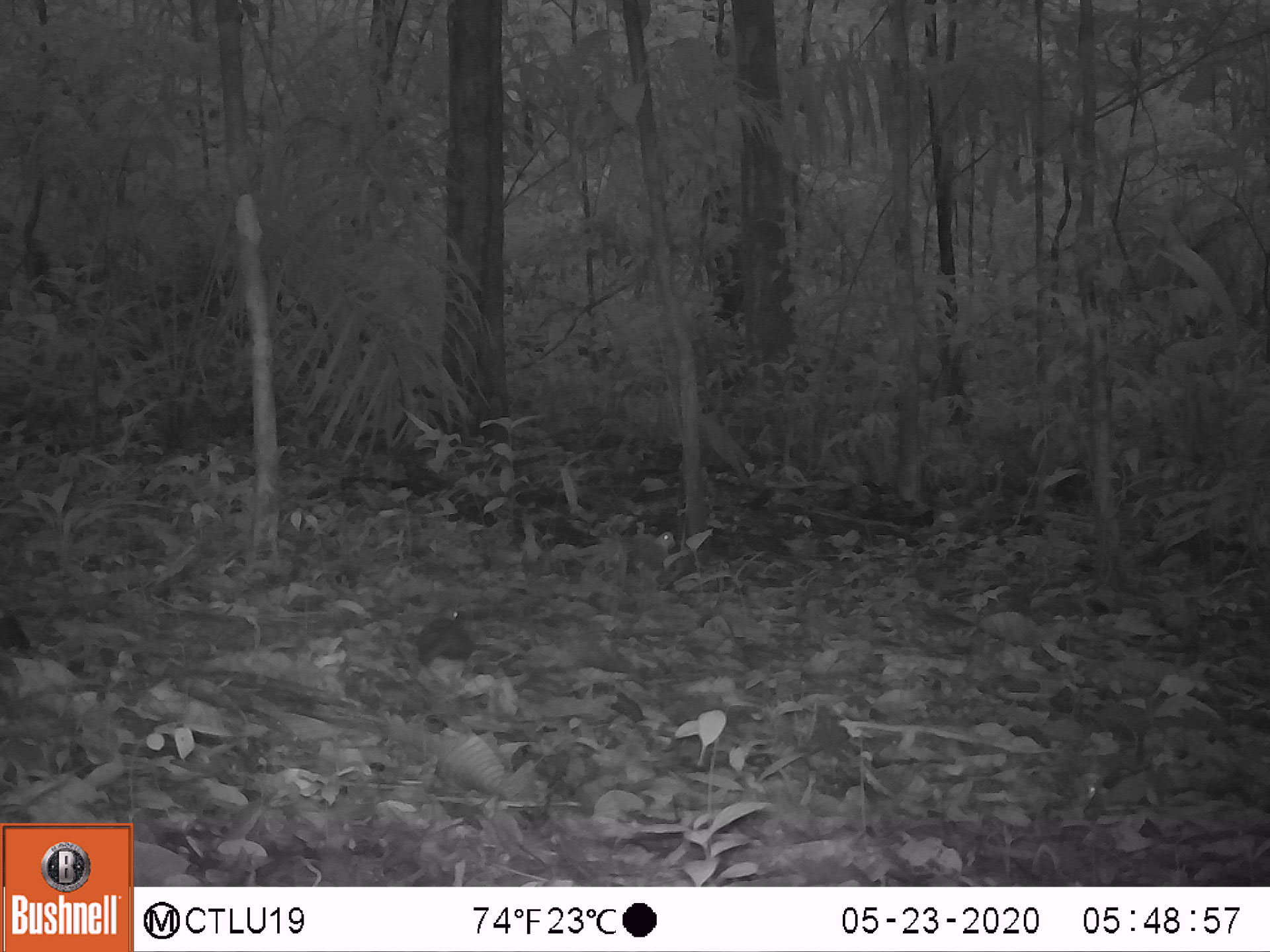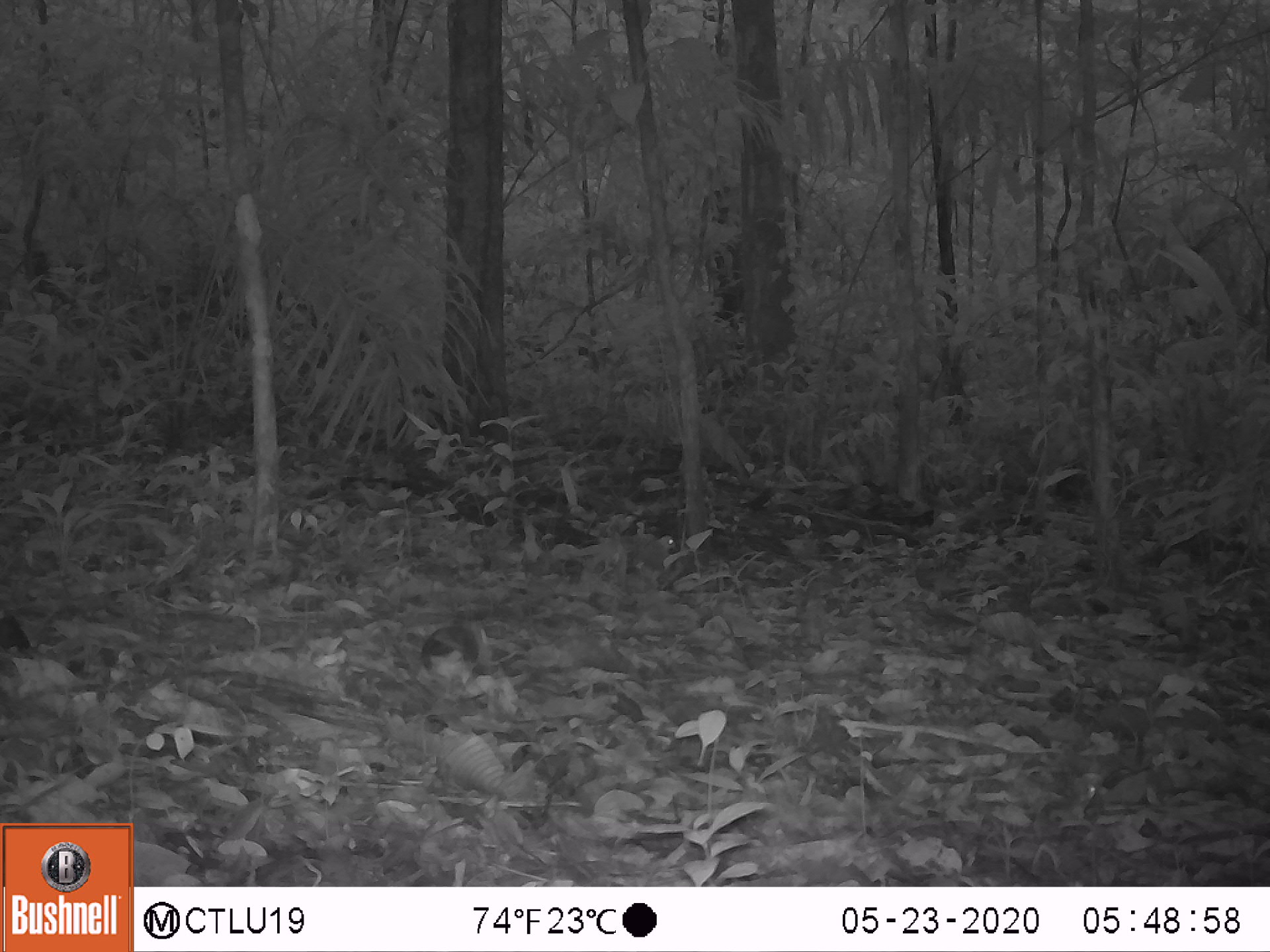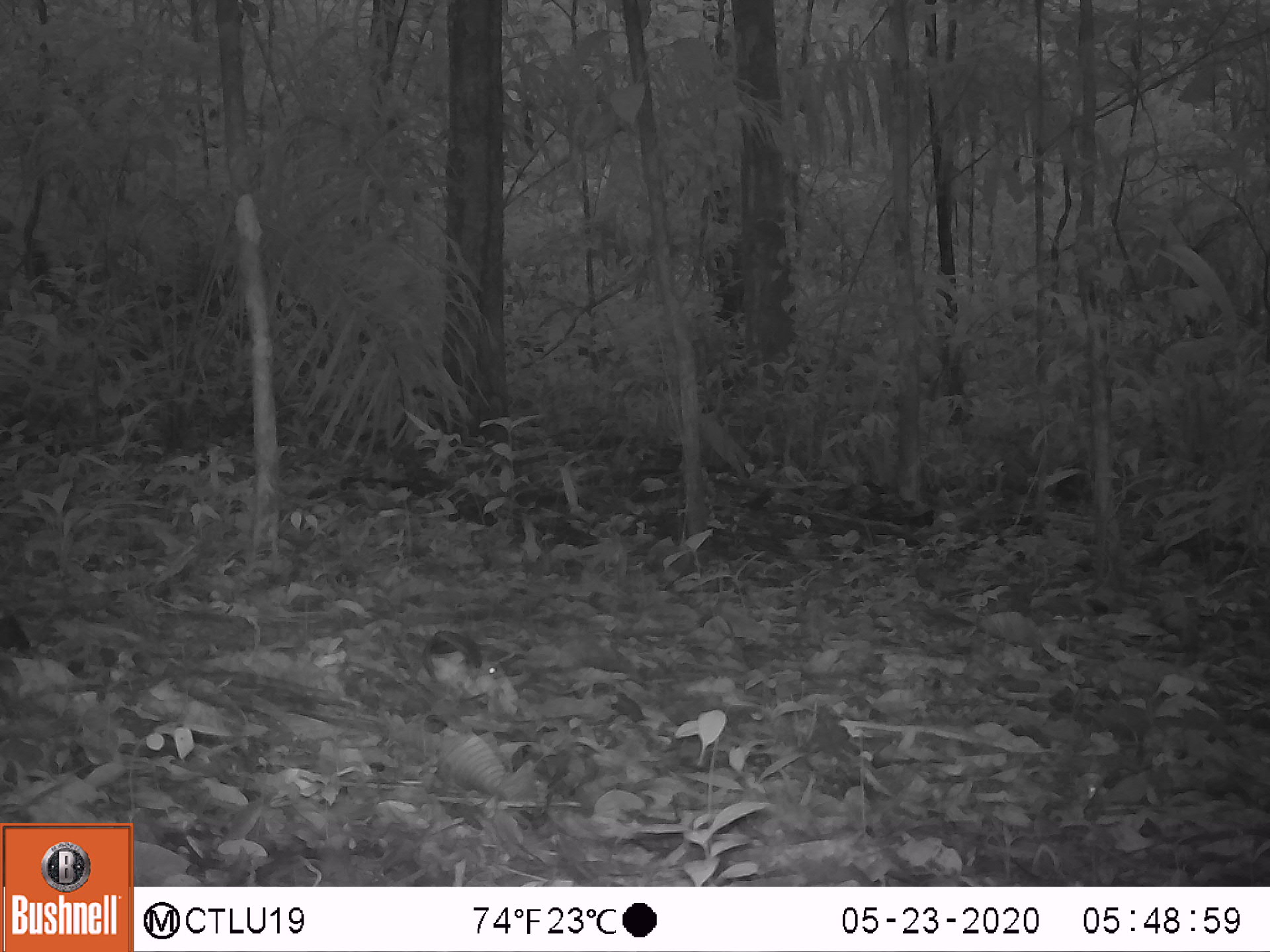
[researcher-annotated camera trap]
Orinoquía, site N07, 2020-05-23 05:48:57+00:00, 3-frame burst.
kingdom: Animalia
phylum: Chordata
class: Aves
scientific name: Aves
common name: bird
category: unknown bird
Unknown bird (bird) (Aves).